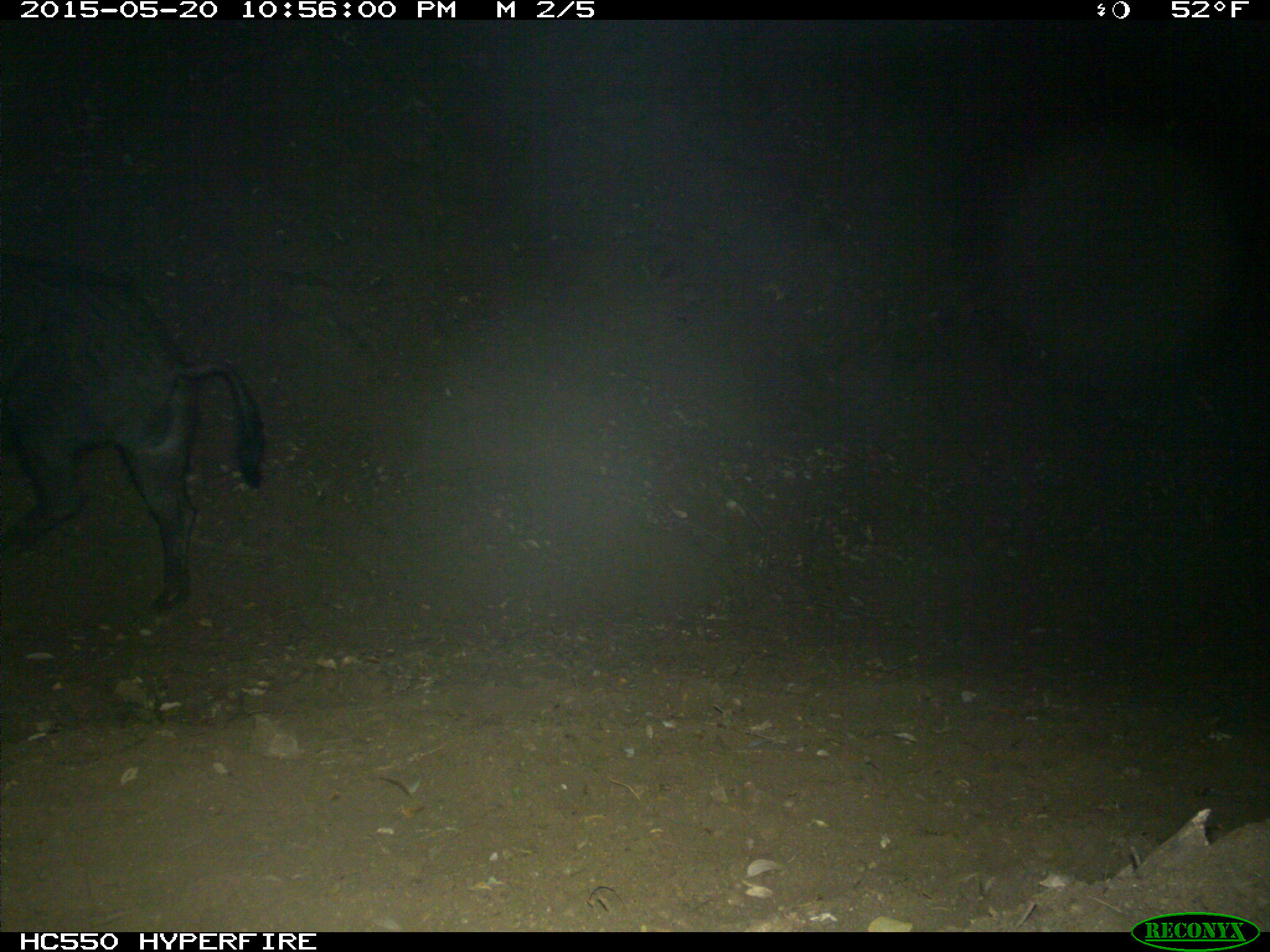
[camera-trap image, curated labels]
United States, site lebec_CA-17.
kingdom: Animalia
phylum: Chordata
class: Mammalia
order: Artiodactyla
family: Suidae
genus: Sus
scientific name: Sus scrofa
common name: wild boar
Sus scrofa (wild boar).